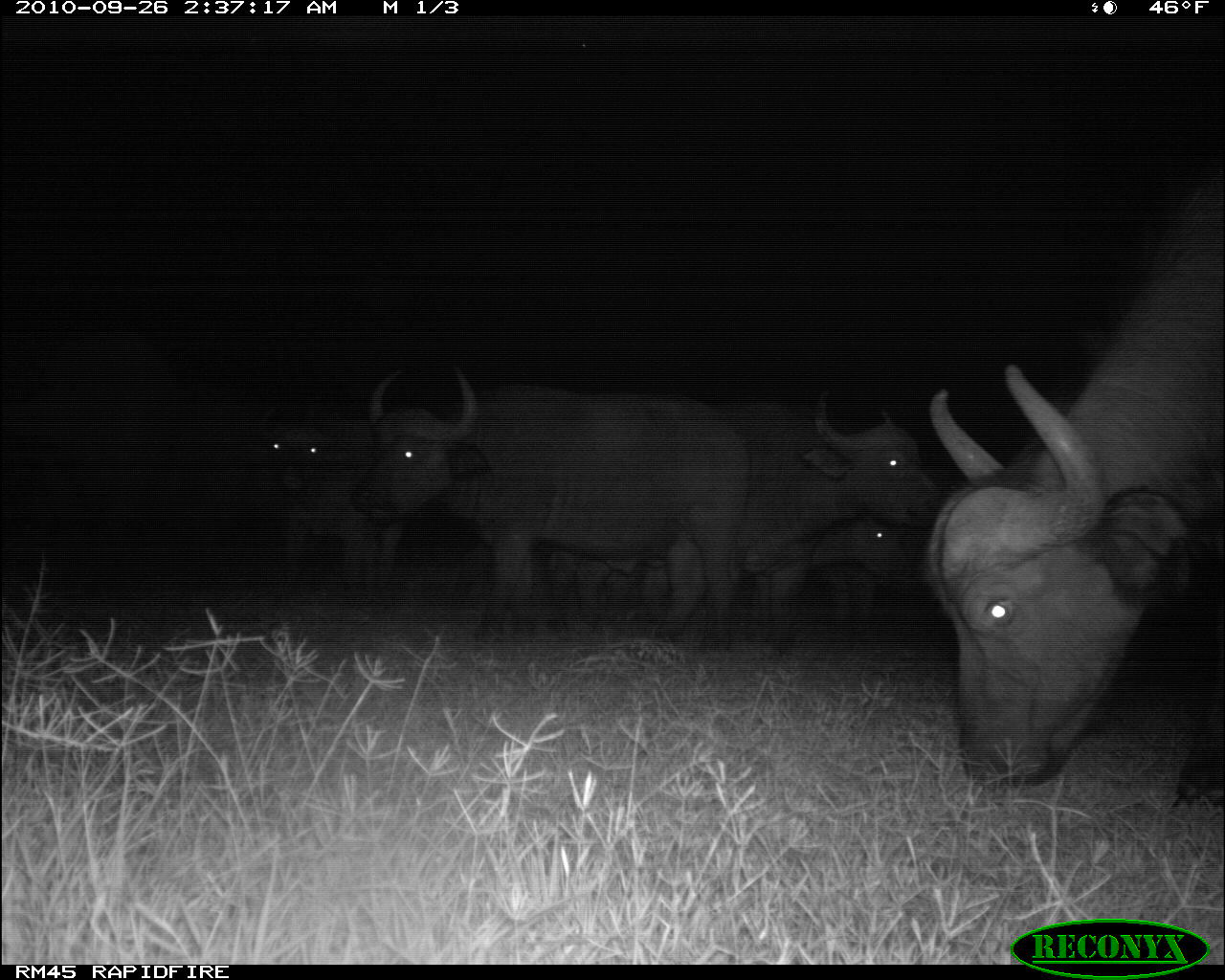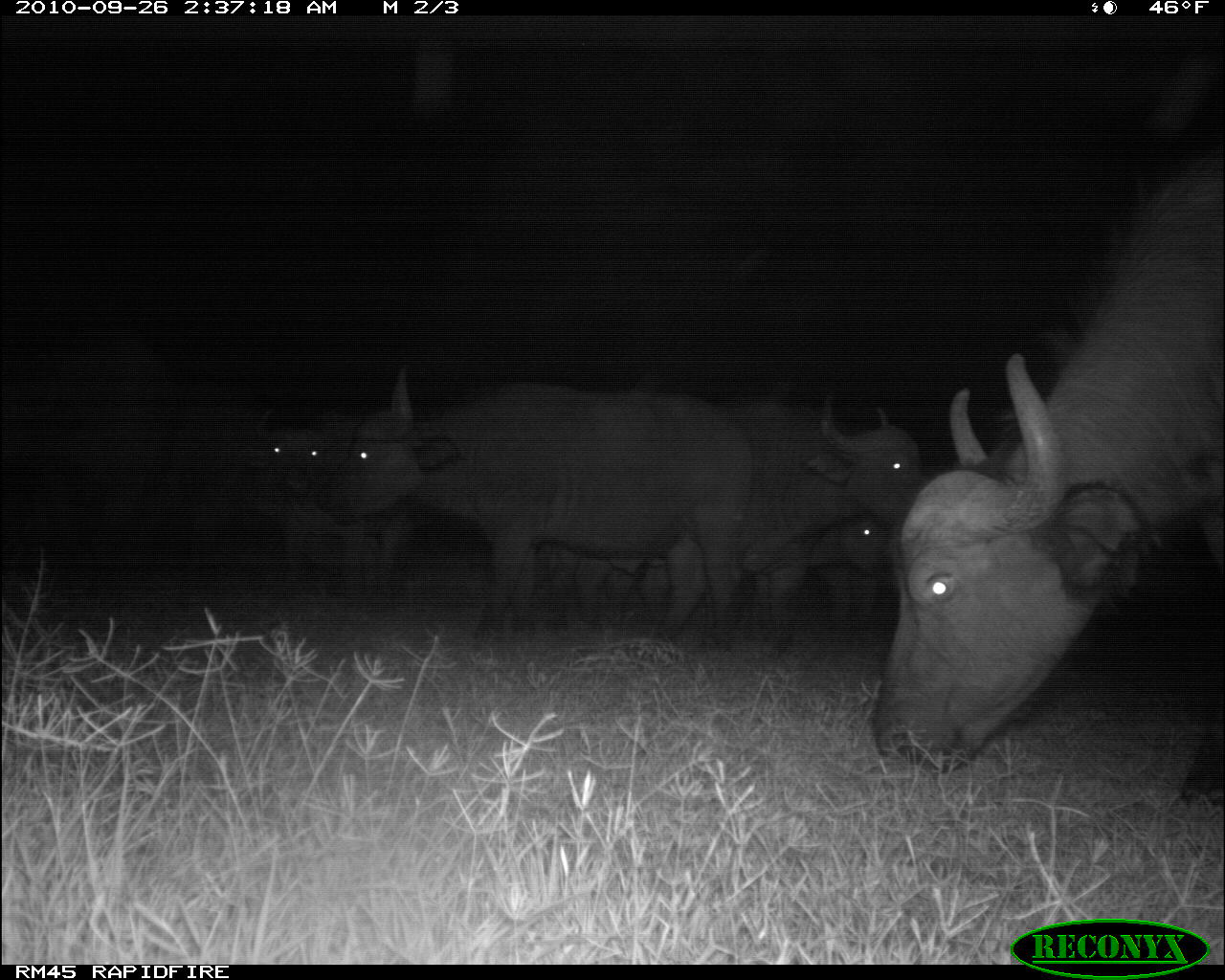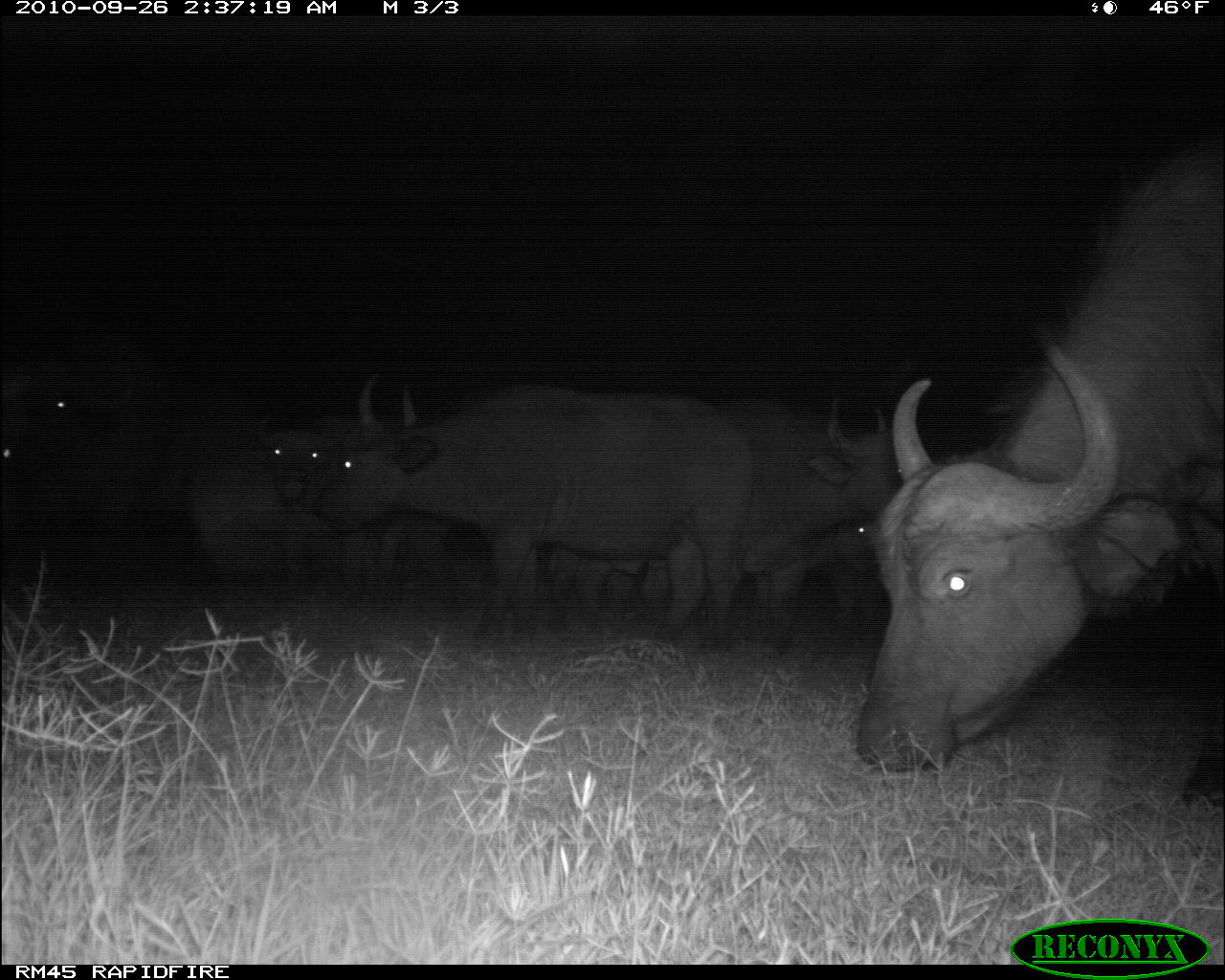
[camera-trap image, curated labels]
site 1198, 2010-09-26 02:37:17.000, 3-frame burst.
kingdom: Animalia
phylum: Chordata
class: Mammalia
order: Artiodactyla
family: Bovidae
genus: Syncerus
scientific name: Syncerus caffer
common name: african buffalo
Syncerus caffer (african buffalo), count 7.